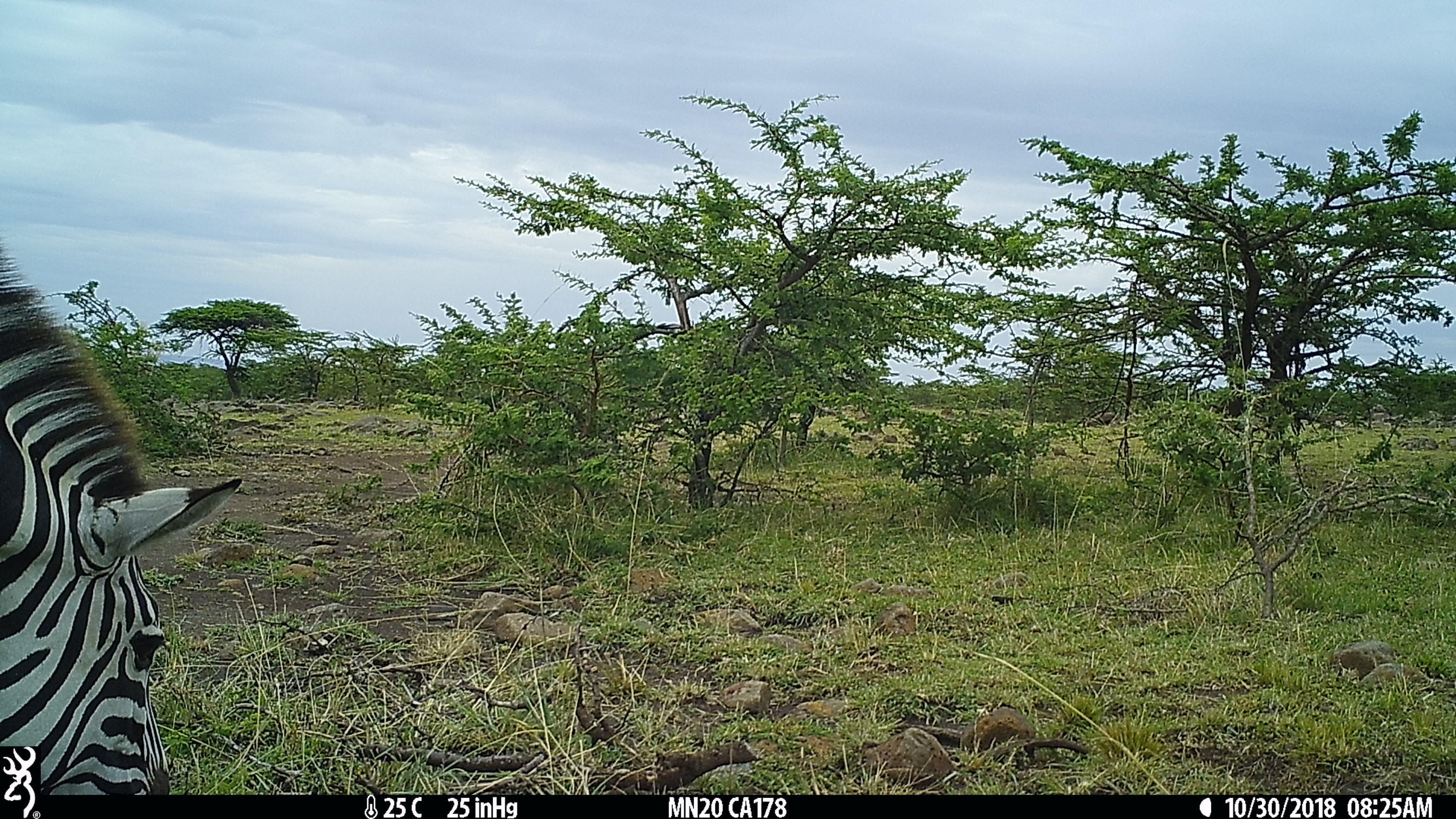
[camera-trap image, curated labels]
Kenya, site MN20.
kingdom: Animalia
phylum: Chordata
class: Mammalia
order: Perissodactyla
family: Equidae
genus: Equus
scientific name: Equus quagga burchellii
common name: burchell's zebra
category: zebra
Zebra (burchell's zebra) (Equus quagga burchellii).